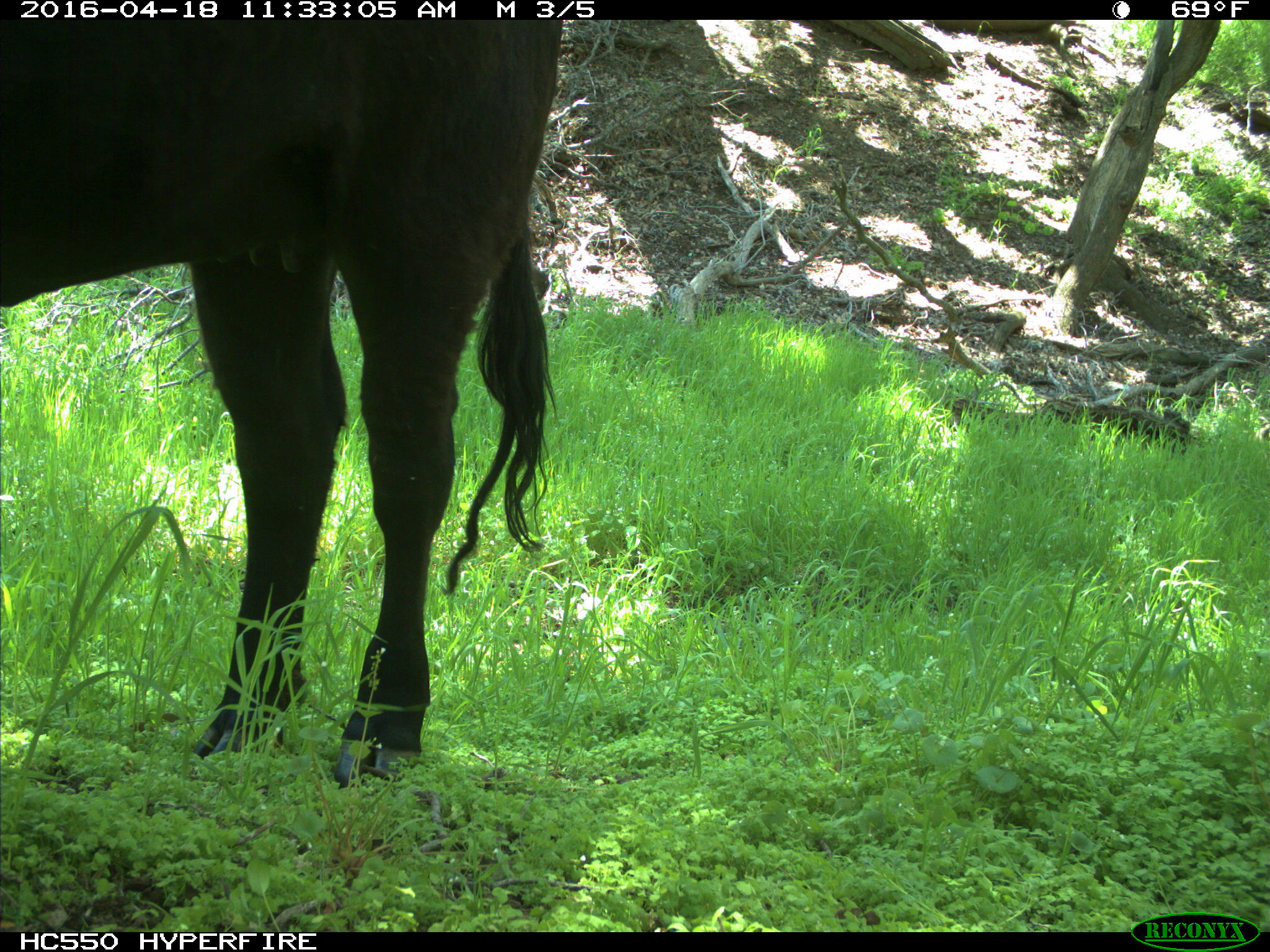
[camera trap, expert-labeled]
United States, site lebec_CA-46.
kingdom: Animalia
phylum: Chordata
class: Mammalia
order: Artiodactyla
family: Bovidae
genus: Bos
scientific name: Bos taurus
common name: domestic cow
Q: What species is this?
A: Bos taurus (domestic cow).